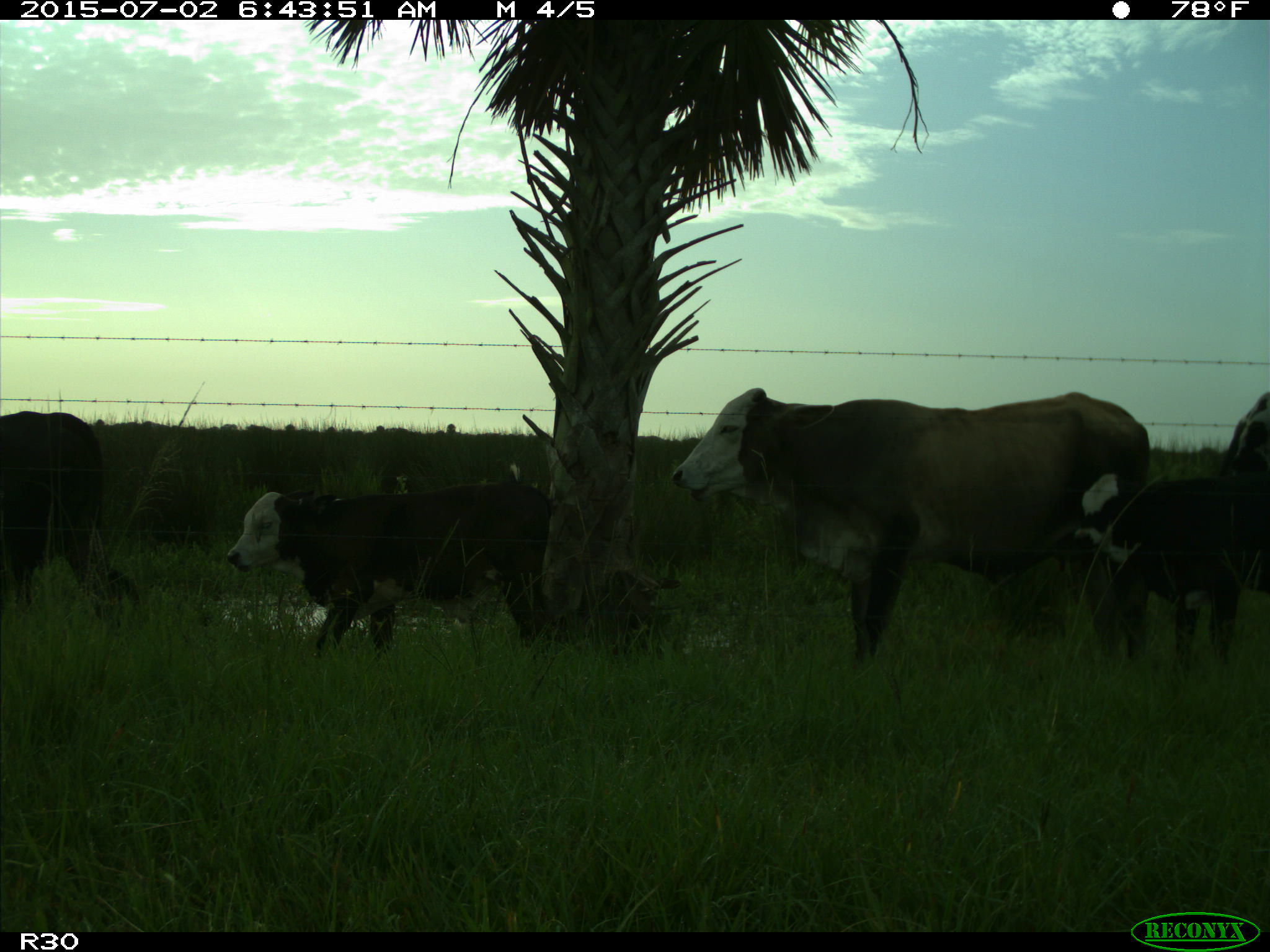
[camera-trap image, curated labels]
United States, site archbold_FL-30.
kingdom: Animalia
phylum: Chordata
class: Mammalia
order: Artiodactyla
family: Bovidae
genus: Bos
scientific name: Bos taurus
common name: domestic cow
Bos taurus (domestic cow).